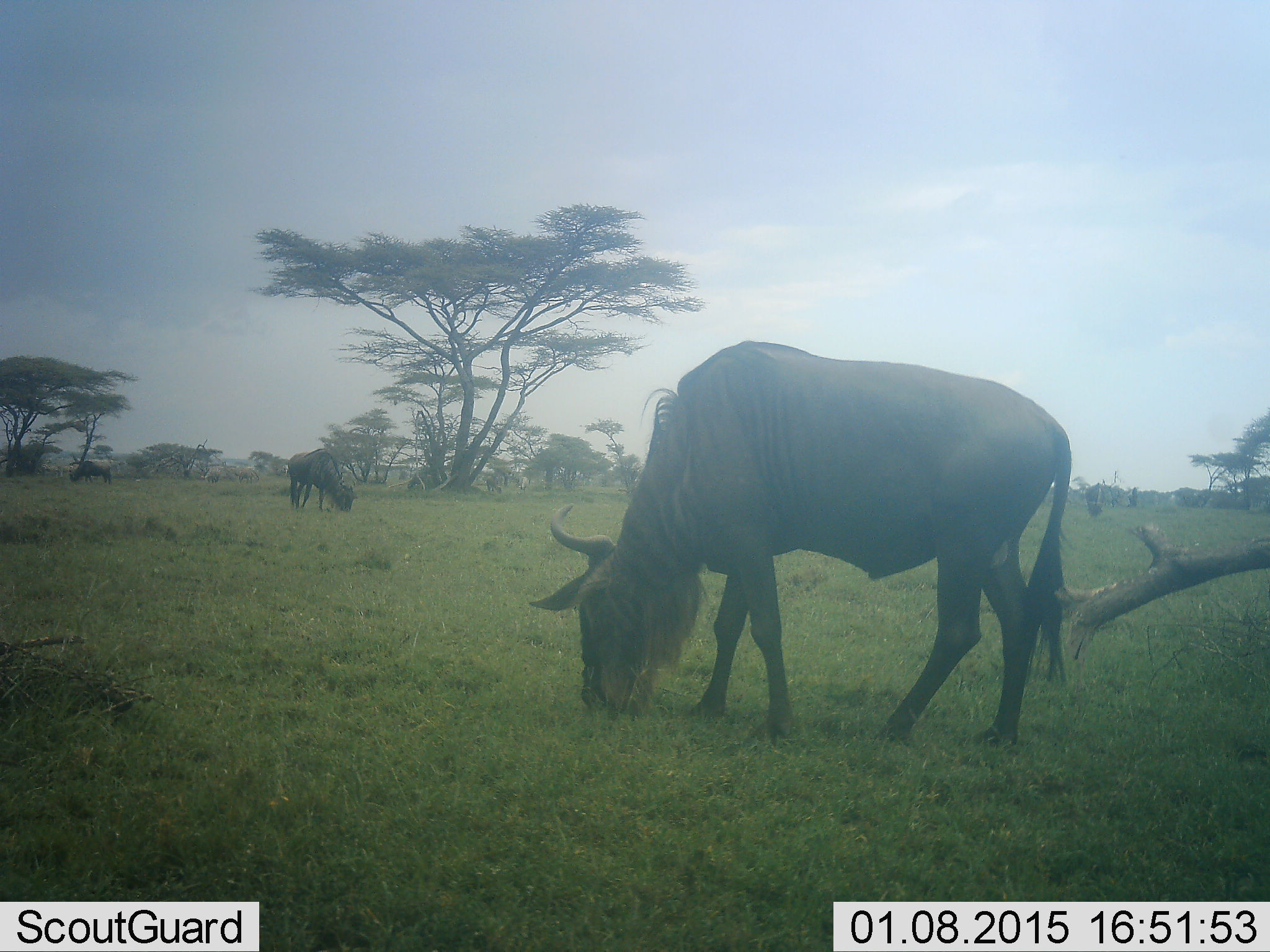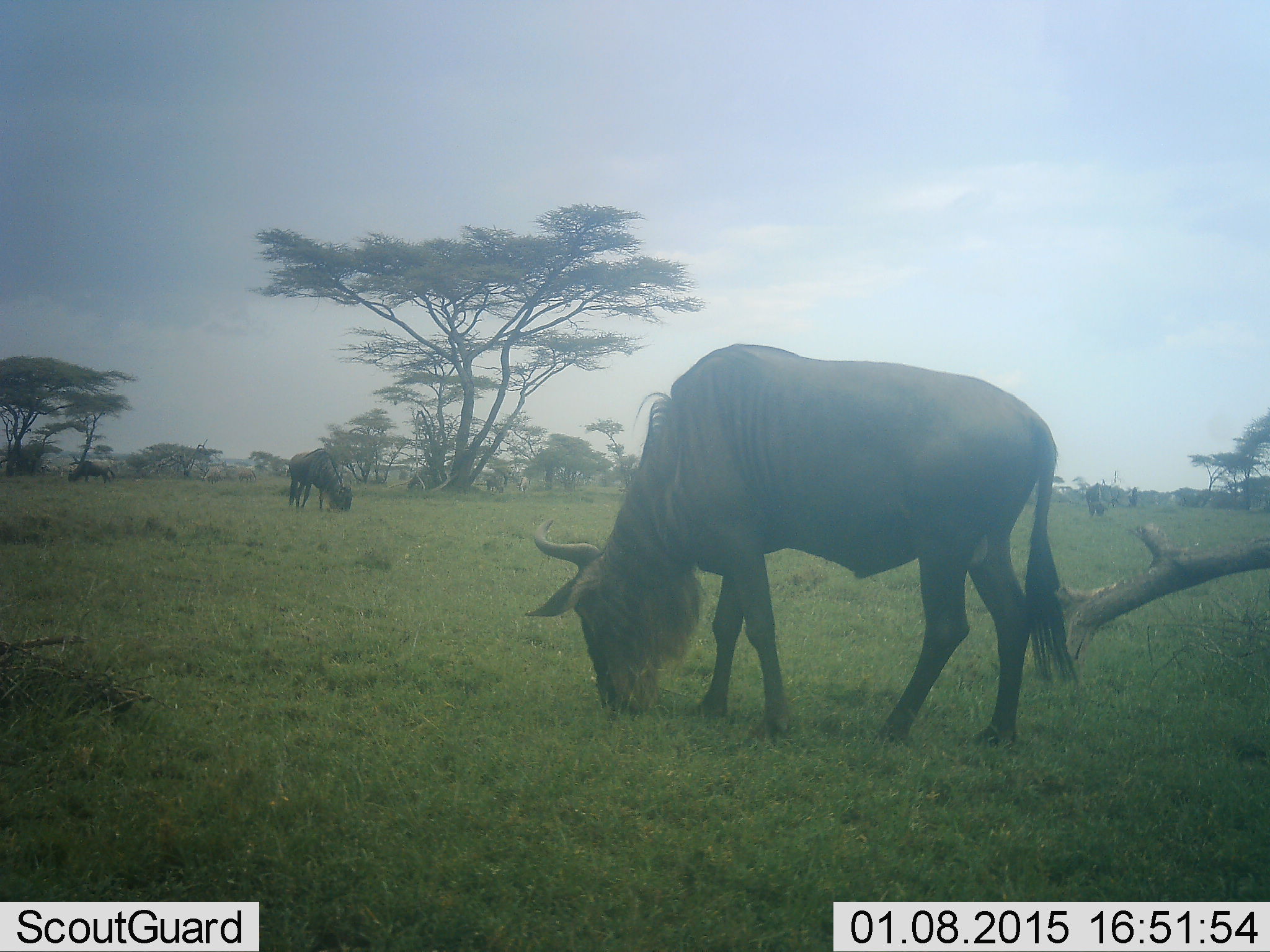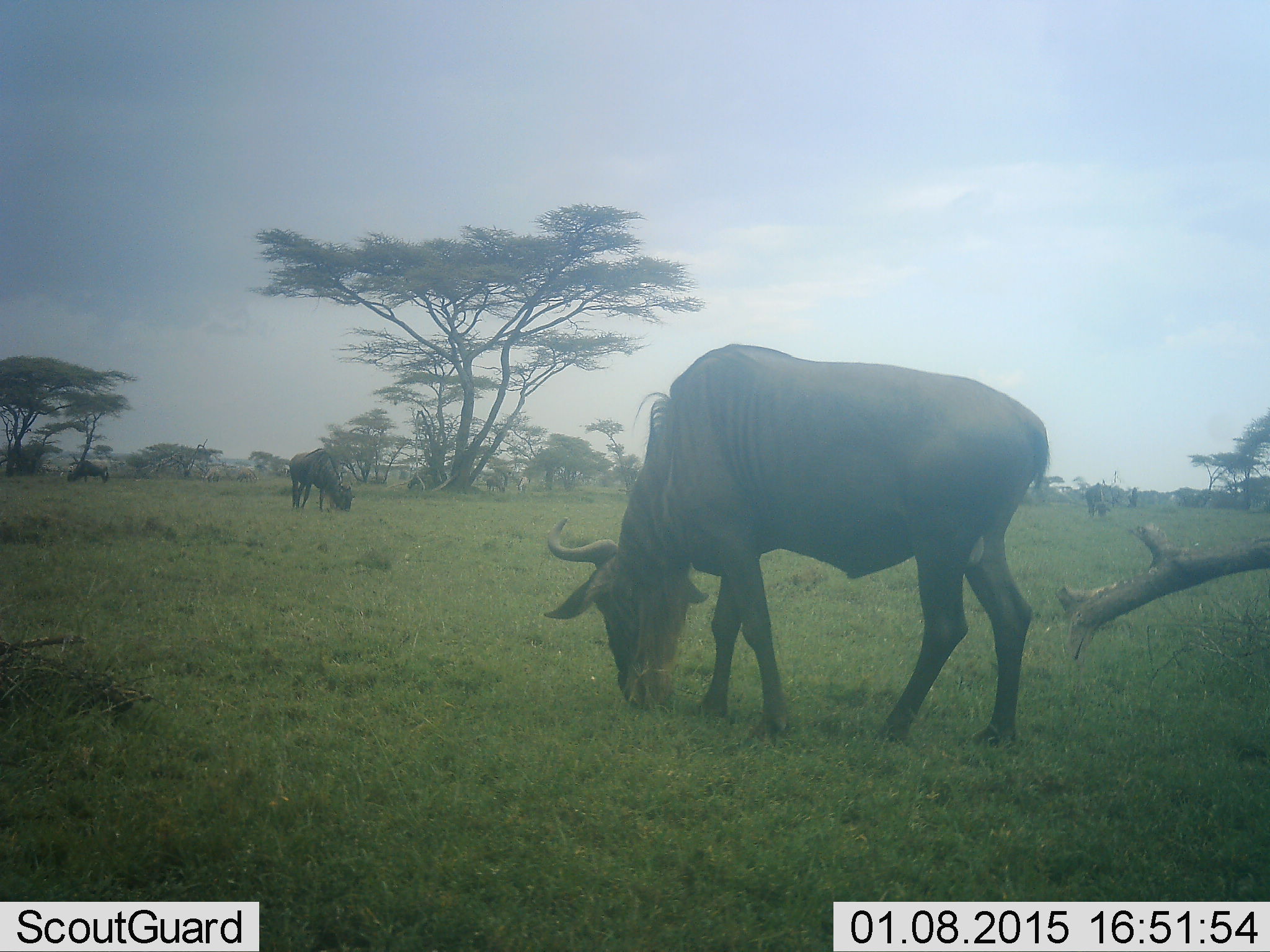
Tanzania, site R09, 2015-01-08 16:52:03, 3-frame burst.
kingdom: Animalia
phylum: Chordata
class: Mammalia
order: Artiodactyla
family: Bovidae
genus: Connochaetes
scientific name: Connochaetes taurinus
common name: blue wildebeest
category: wildebeest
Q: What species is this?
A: Wildebeest (blue wildebeest) (Connochaetes taurinus).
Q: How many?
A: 5.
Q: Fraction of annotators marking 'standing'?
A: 30%.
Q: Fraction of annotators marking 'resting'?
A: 0%.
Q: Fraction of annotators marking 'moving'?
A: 0%.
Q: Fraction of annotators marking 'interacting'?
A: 0%.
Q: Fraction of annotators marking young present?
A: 0%.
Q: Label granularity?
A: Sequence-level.